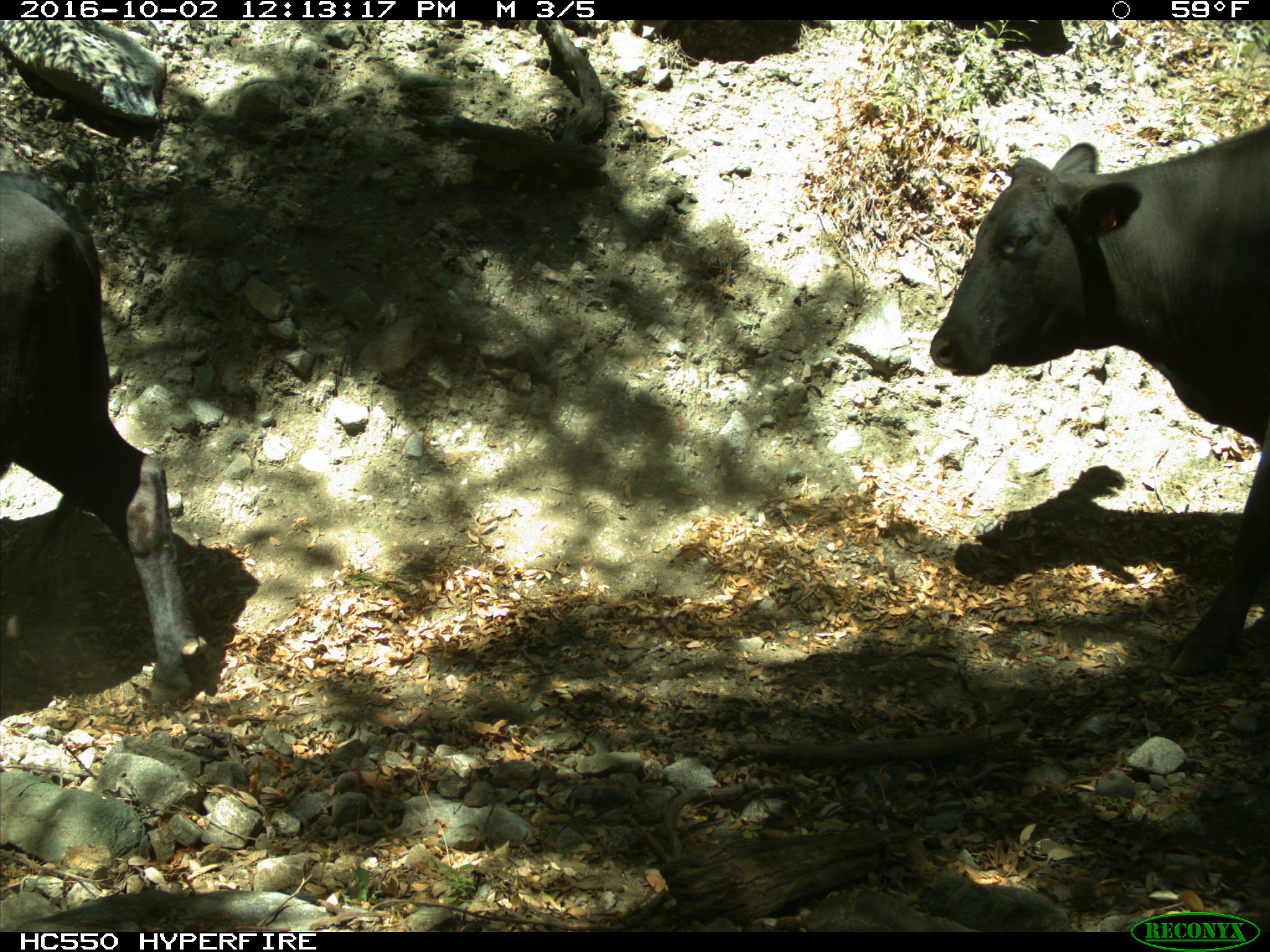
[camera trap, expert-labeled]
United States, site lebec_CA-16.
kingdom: Animalia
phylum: Chordata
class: Mammalia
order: Artiodactyla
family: Bovidae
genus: Bos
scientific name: Bos taurus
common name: domestic cow